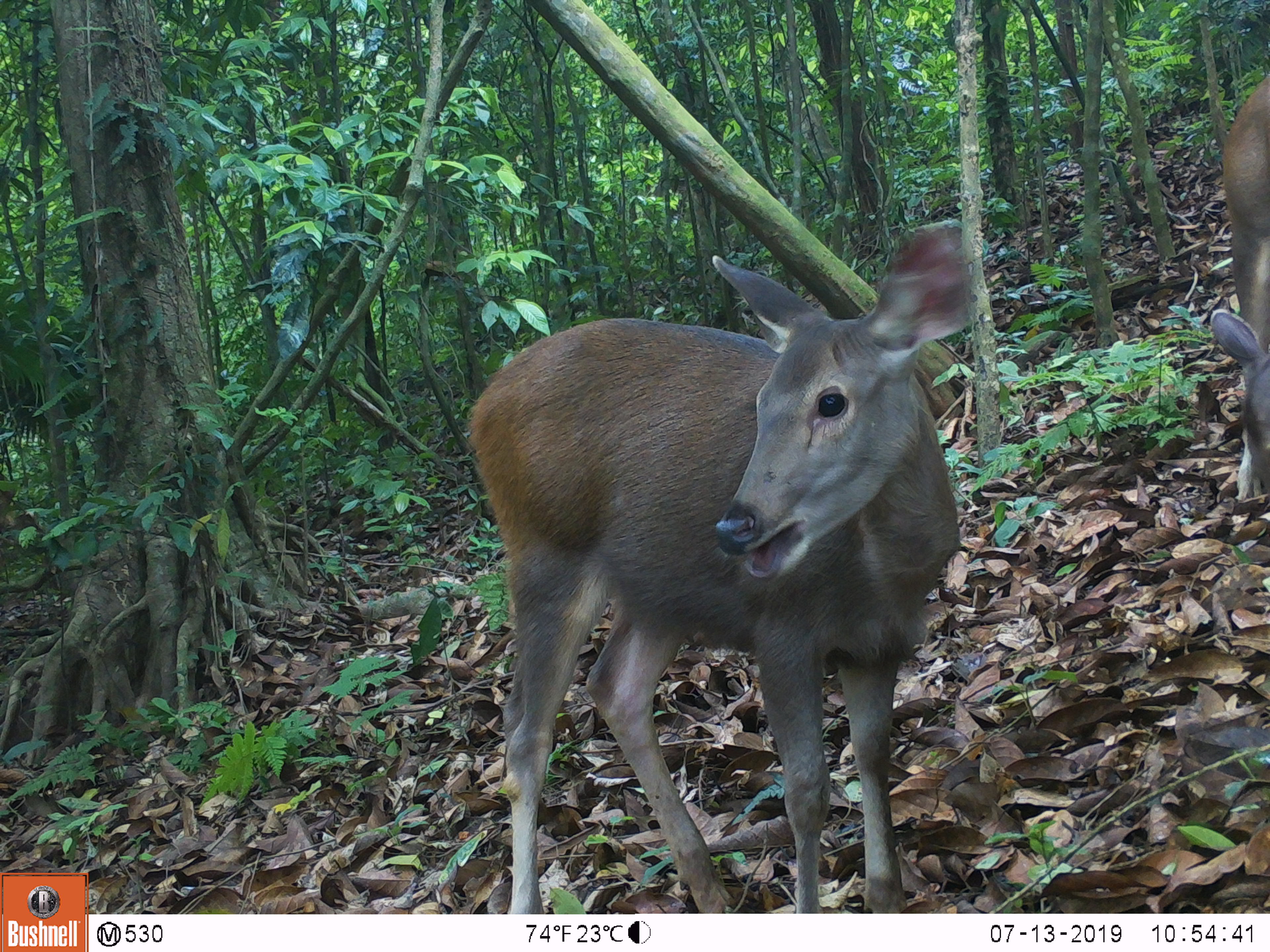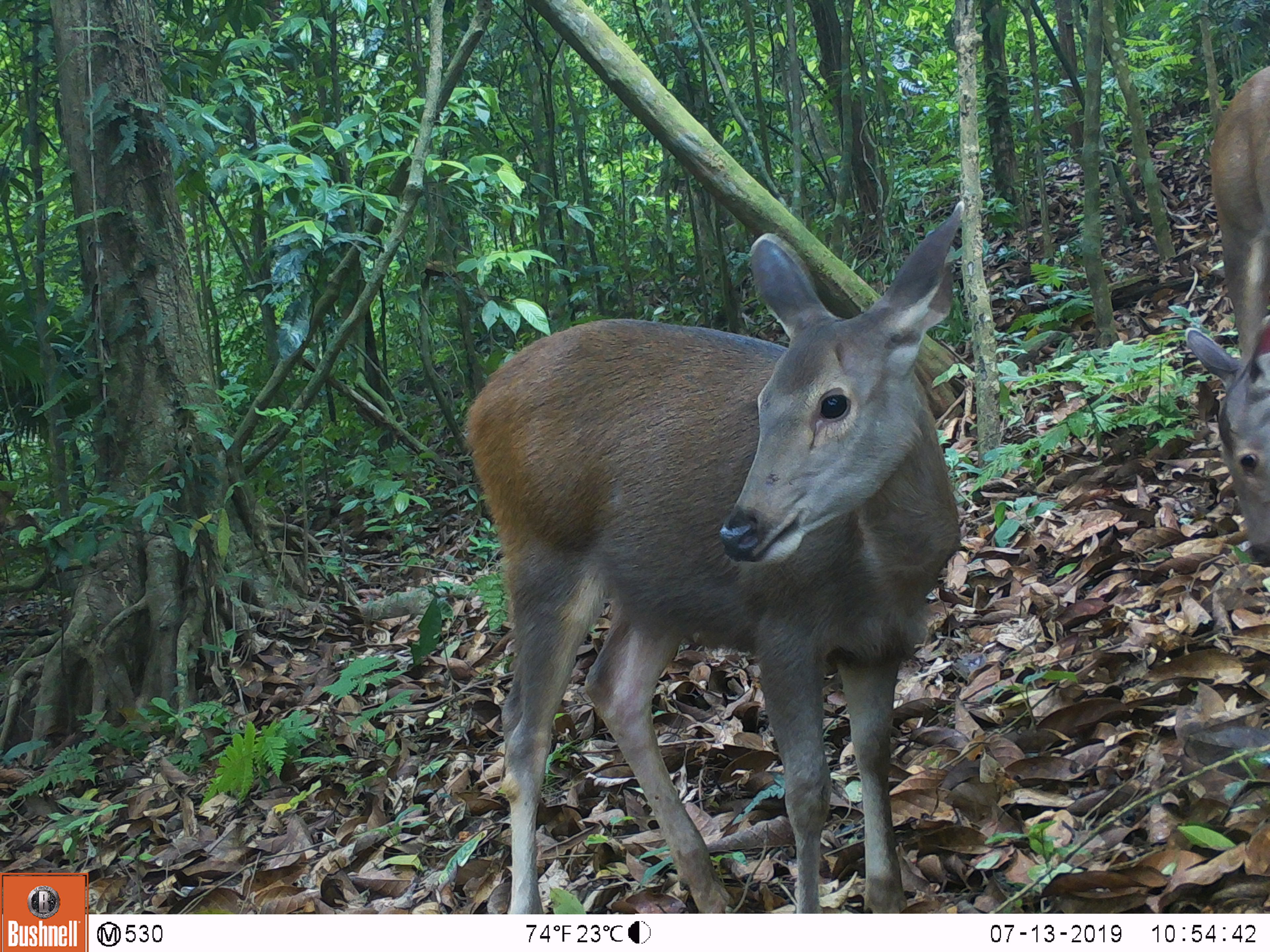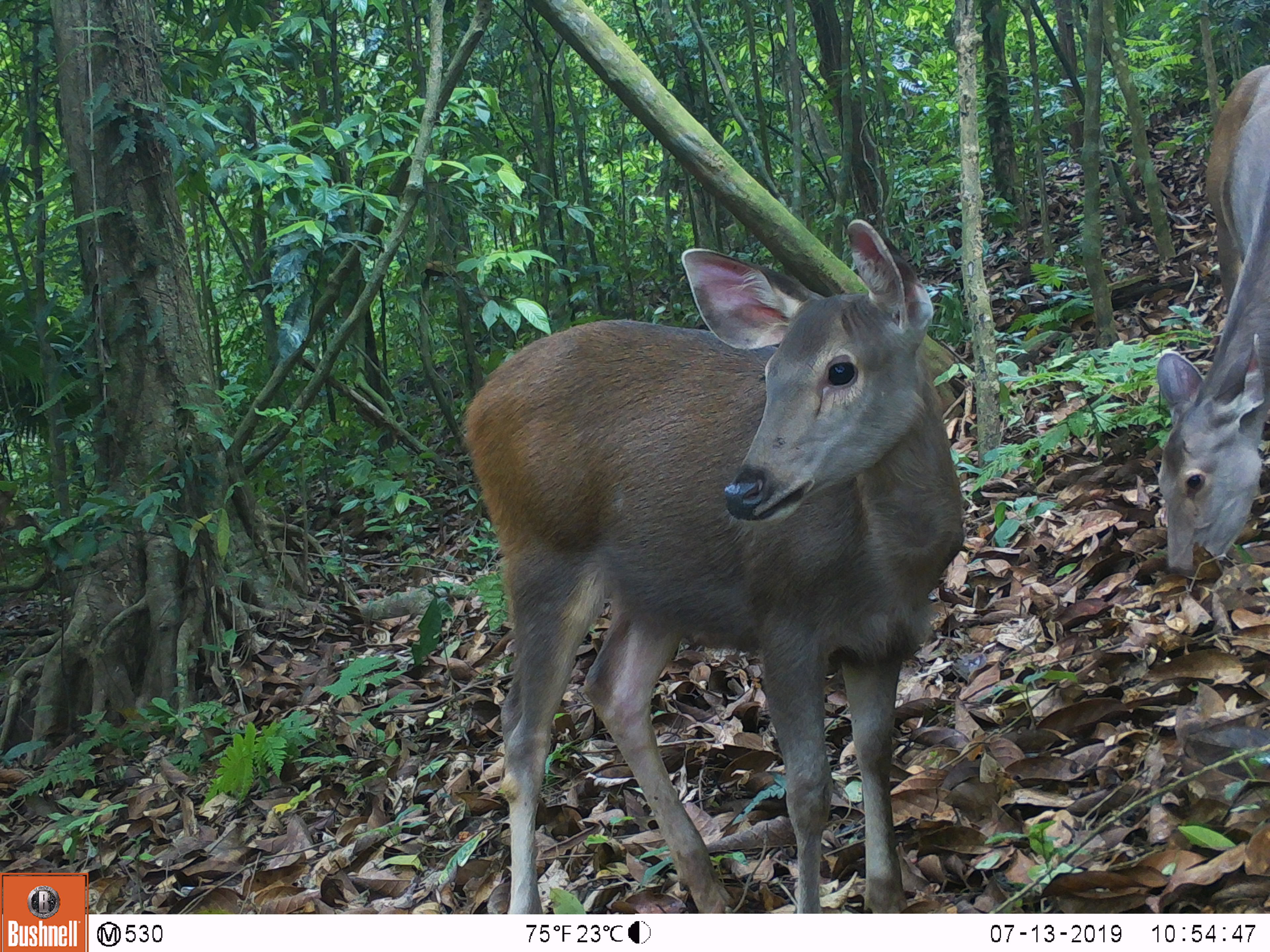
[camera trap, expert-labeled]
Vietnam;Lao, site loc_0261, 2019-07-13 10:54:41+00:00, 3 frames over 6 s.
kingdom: Animalia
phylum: Chordata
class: Mammalia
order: Artiodactyla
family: Cervidae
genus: Rusa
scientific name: Rusa unicolor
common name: sambar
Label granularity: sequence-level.